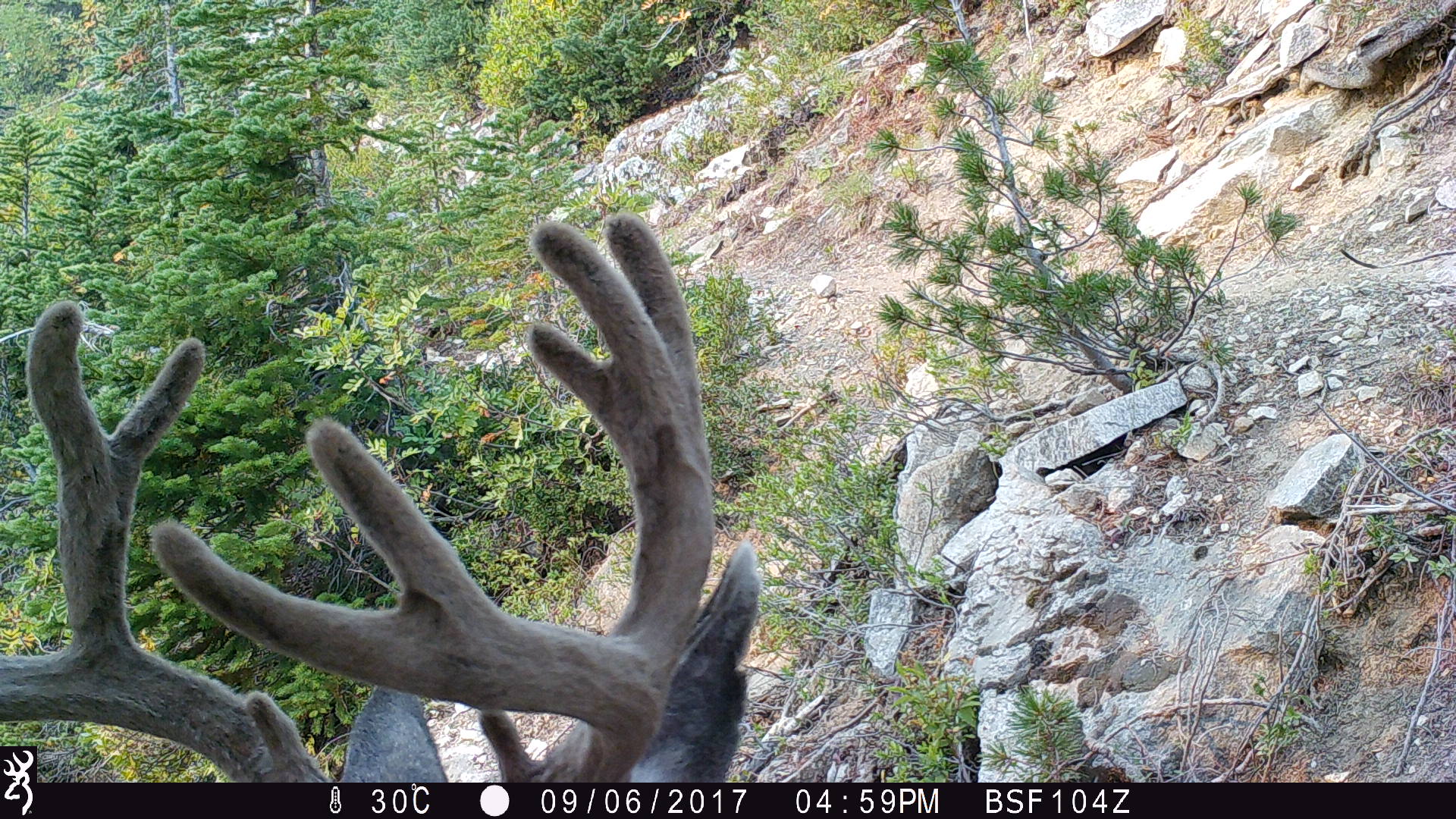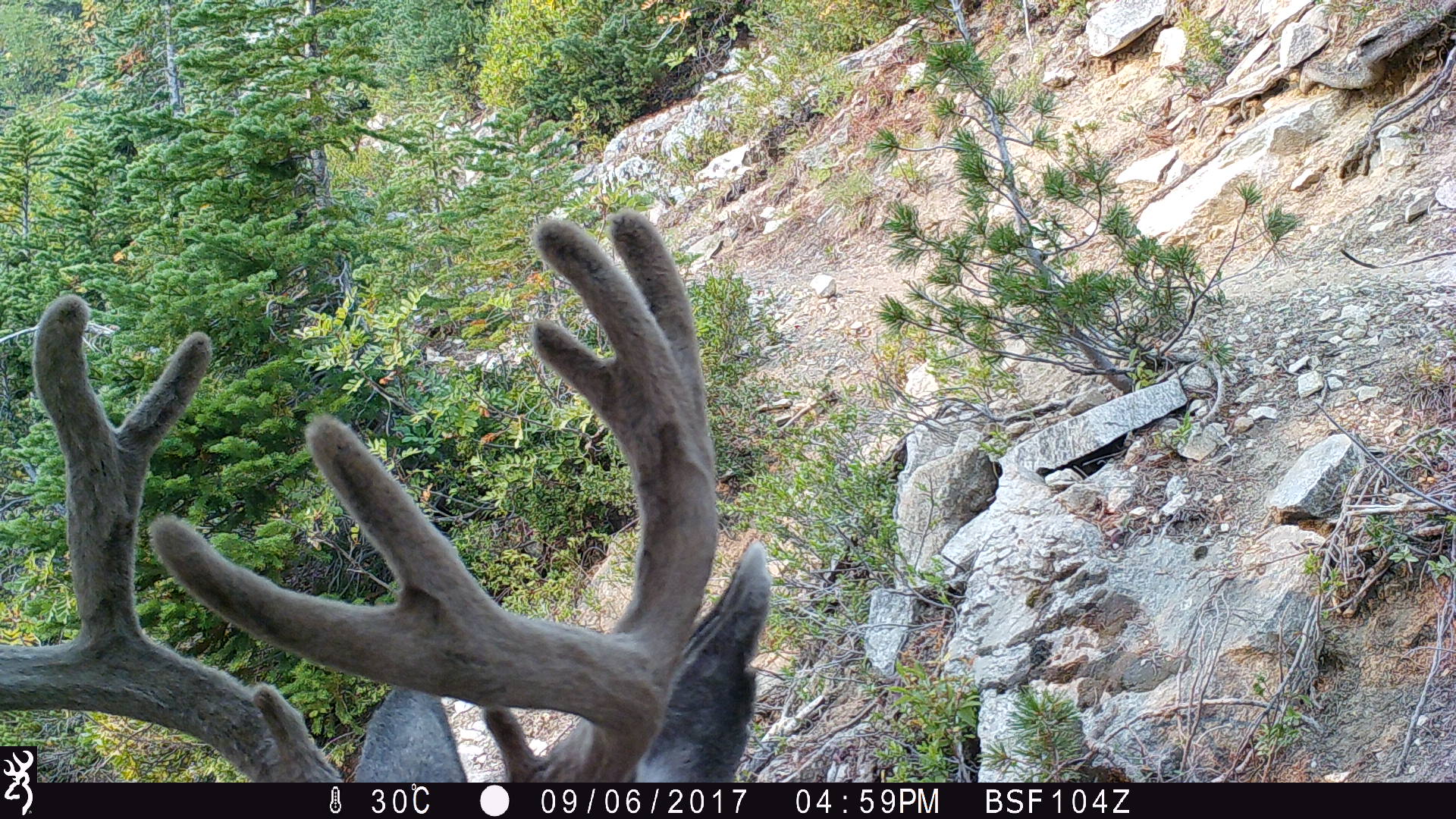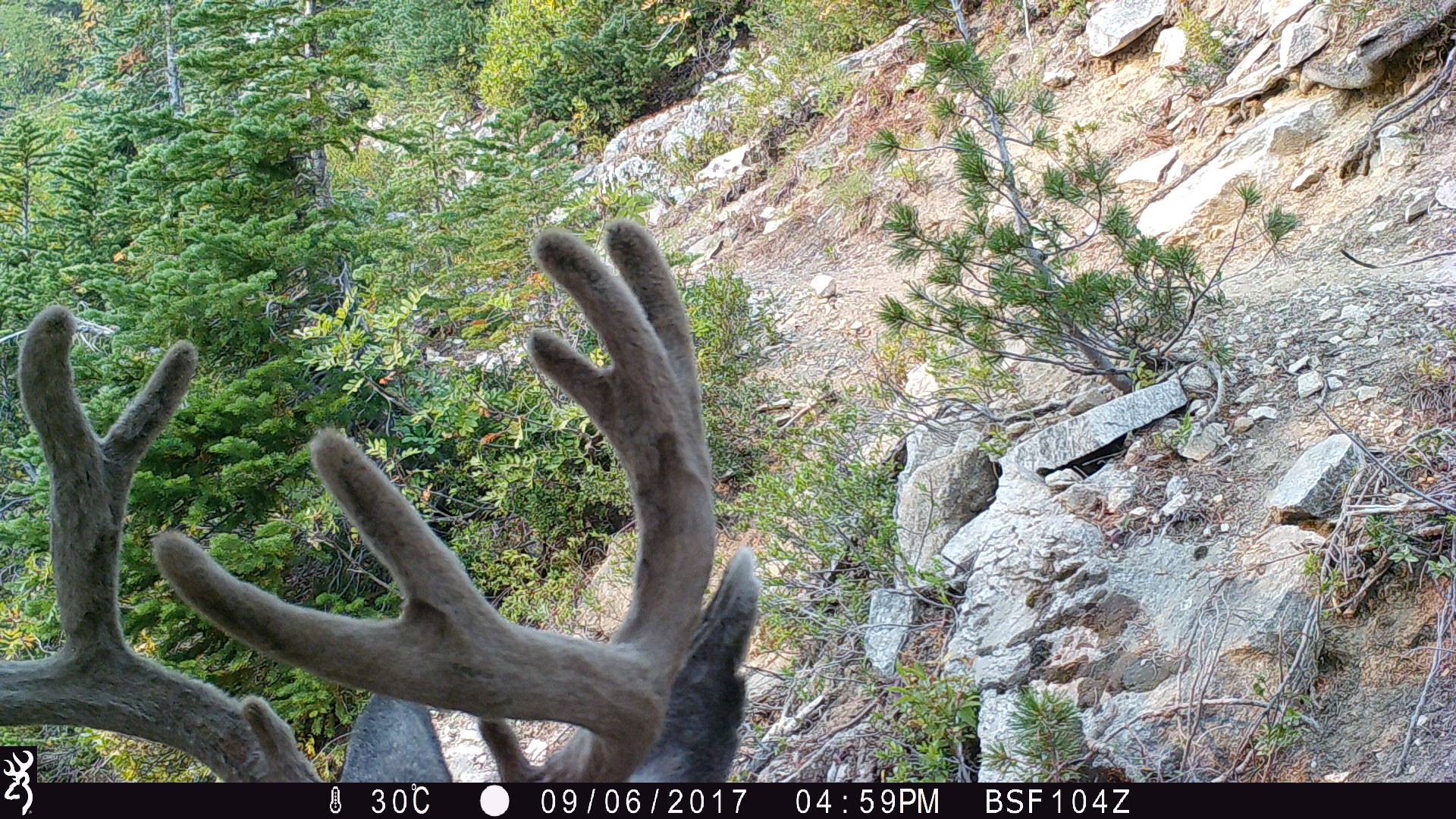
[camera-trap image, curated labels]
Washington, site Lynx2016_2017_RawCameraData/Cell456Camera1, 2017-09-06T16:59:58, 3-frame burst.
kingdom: Animalia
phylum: Chordata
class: Mammalia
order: Artiodactyla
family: Cervidae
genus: Odocoileus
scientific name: Odocoileus hemionus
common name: mule deer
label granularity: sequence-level